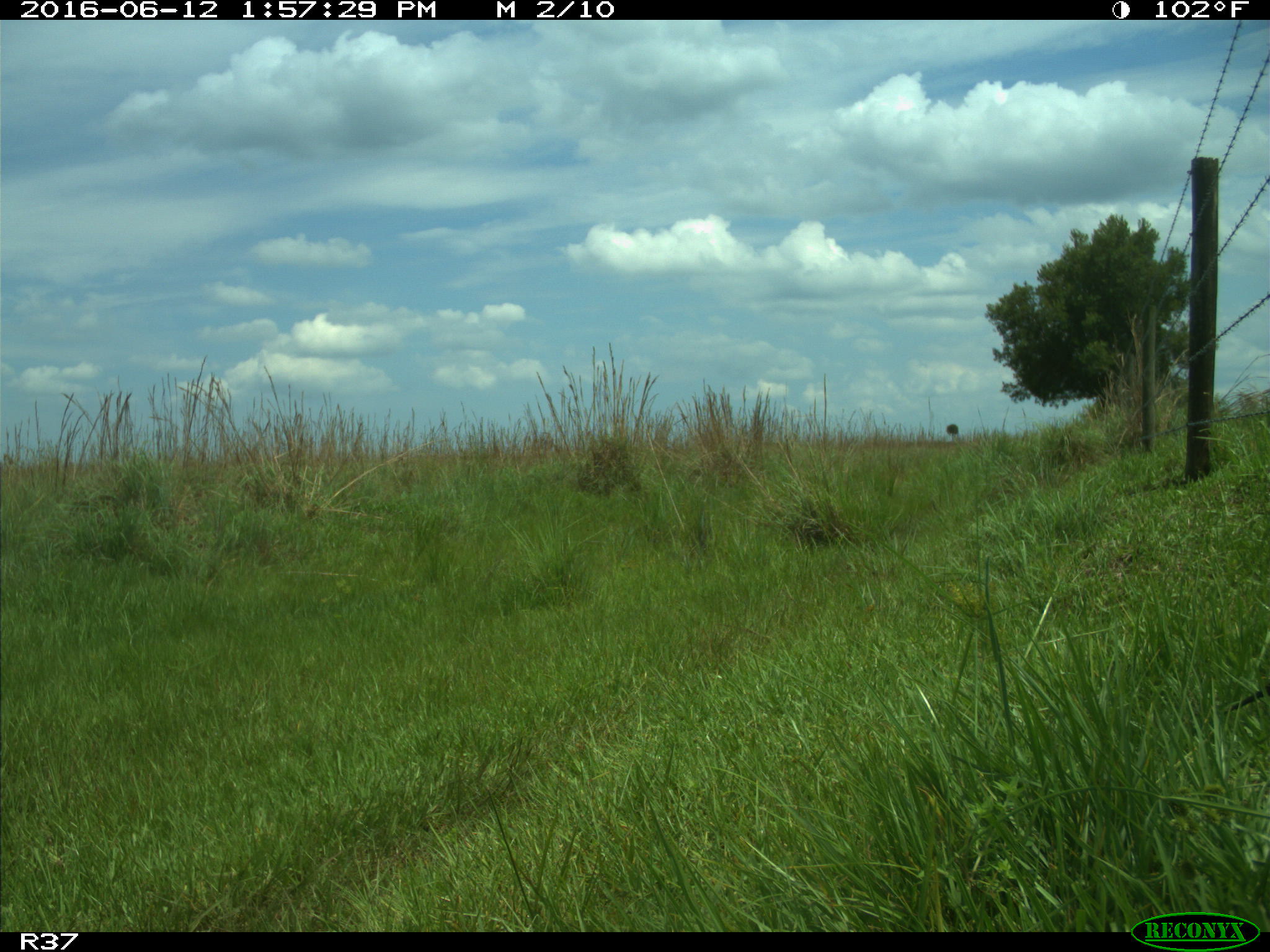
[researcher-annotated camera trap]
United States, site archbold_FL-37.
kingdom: Animalia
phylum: Chordata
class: Aves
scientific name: Aves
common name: birds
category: unidentified bird